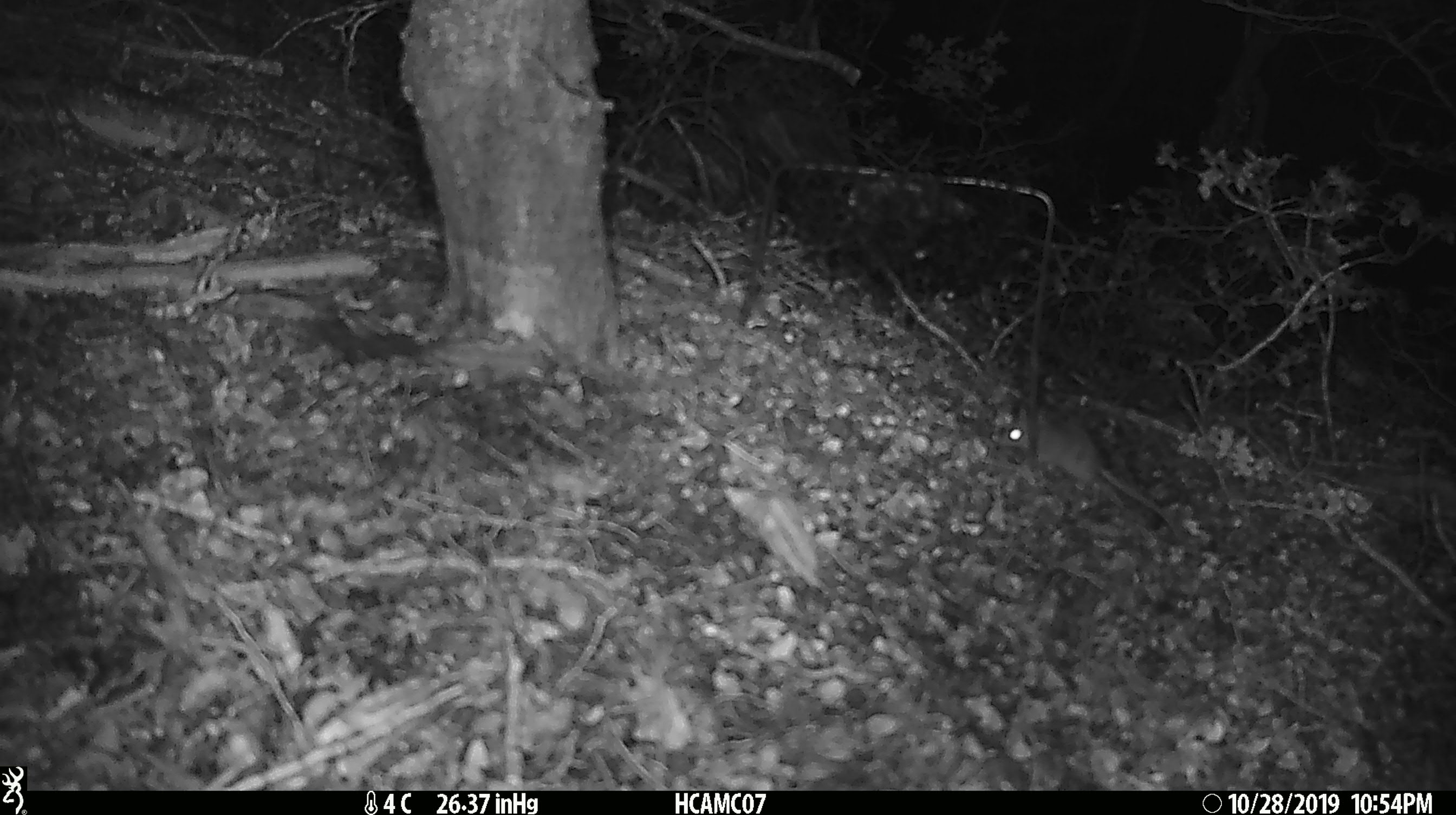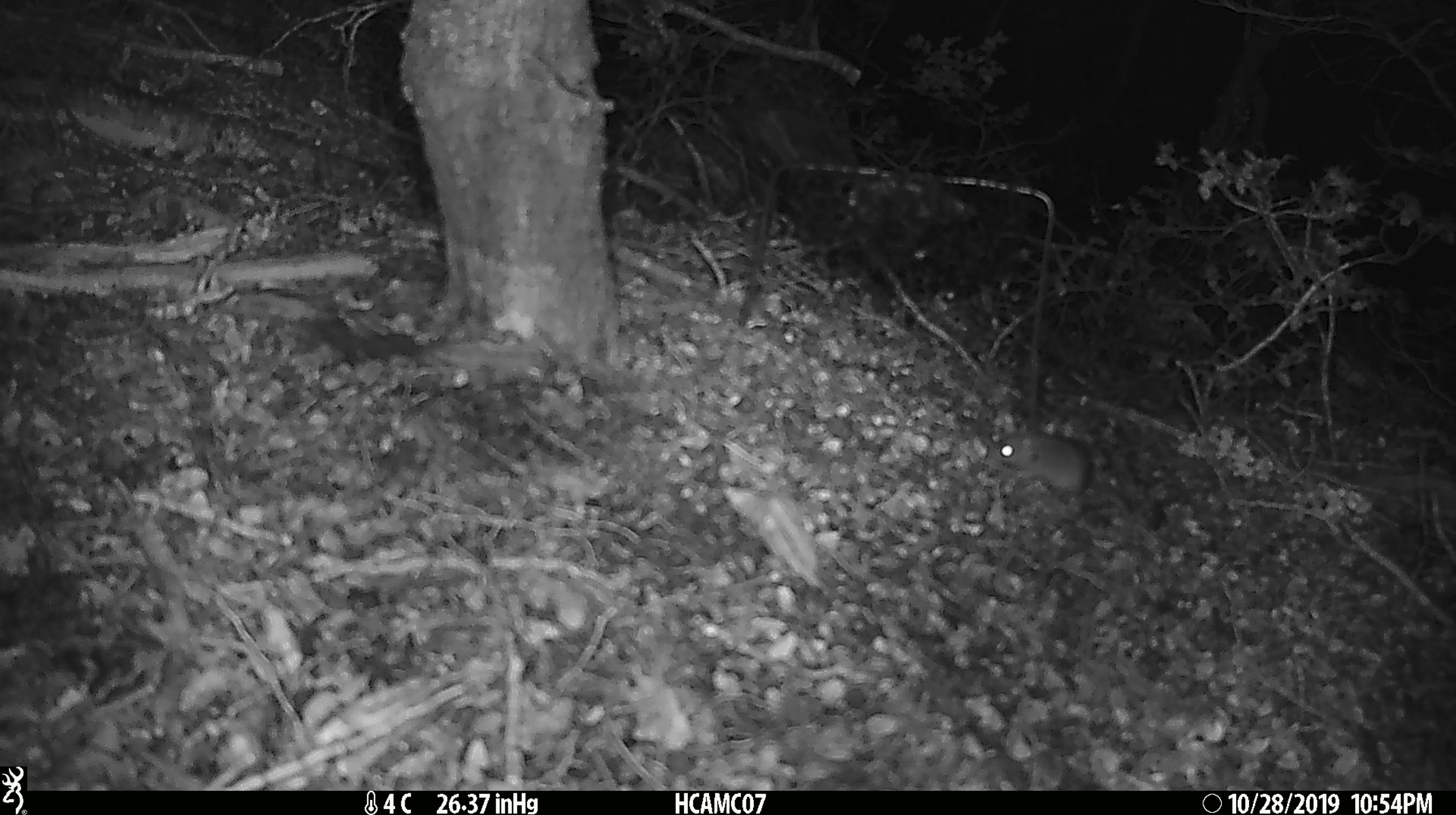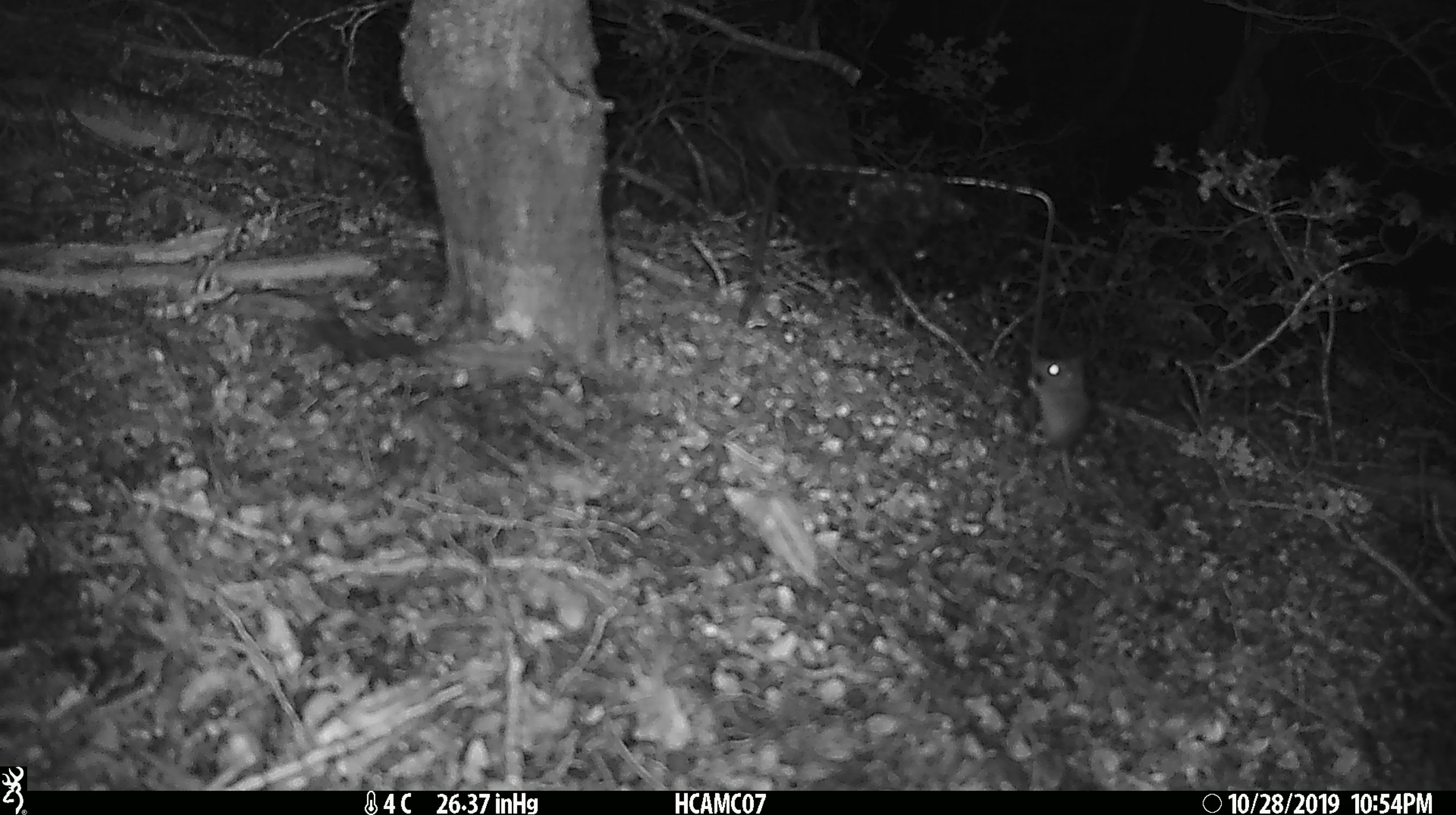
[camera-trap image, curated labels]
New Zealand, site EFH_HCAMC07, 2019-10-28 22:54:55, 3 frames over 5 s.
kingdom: Animalia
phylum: Chordata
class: Mammalia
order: Rodentia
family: Muridae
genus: Mus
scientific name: Mus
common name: mouse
Mouse (Mus).